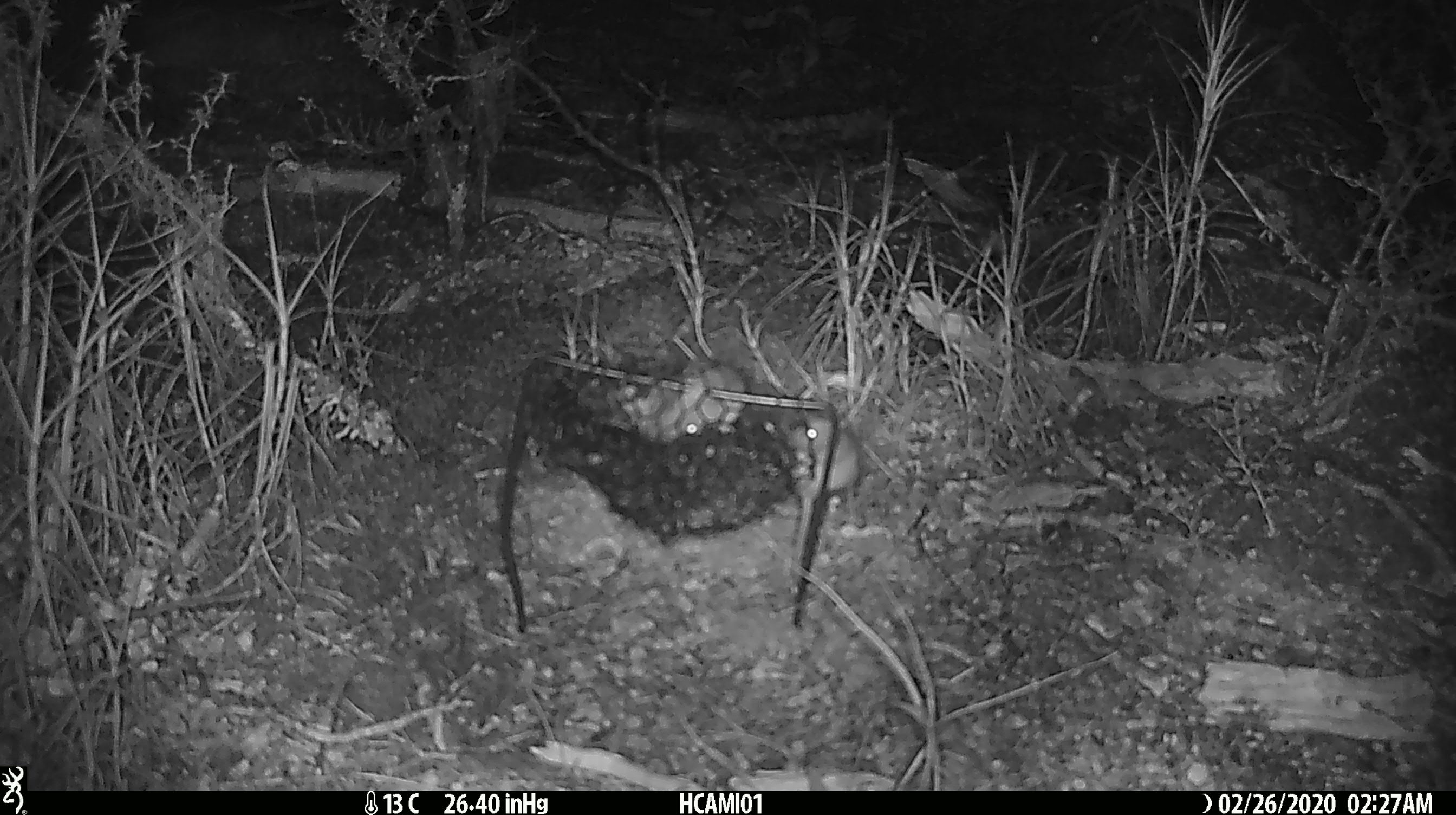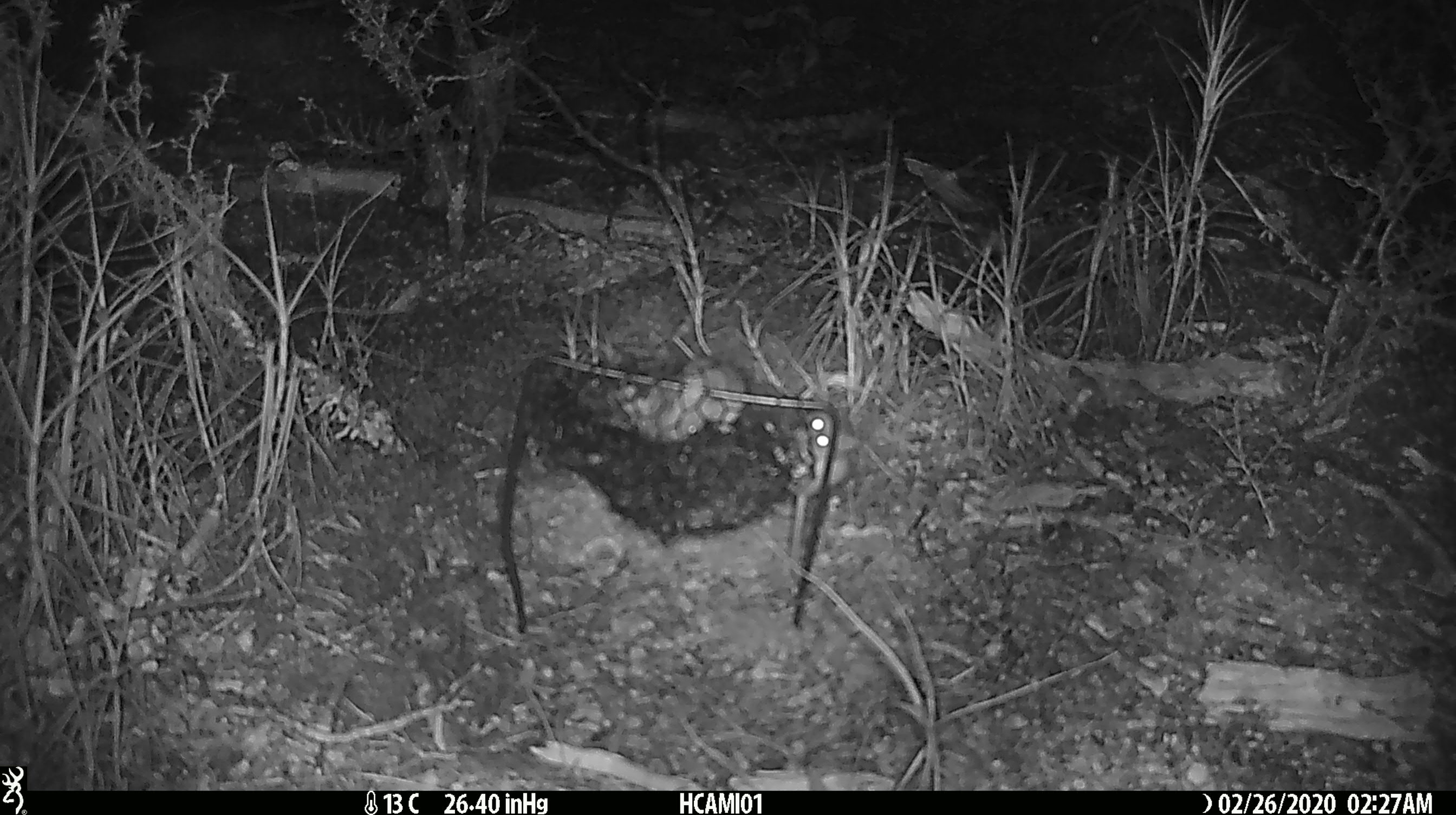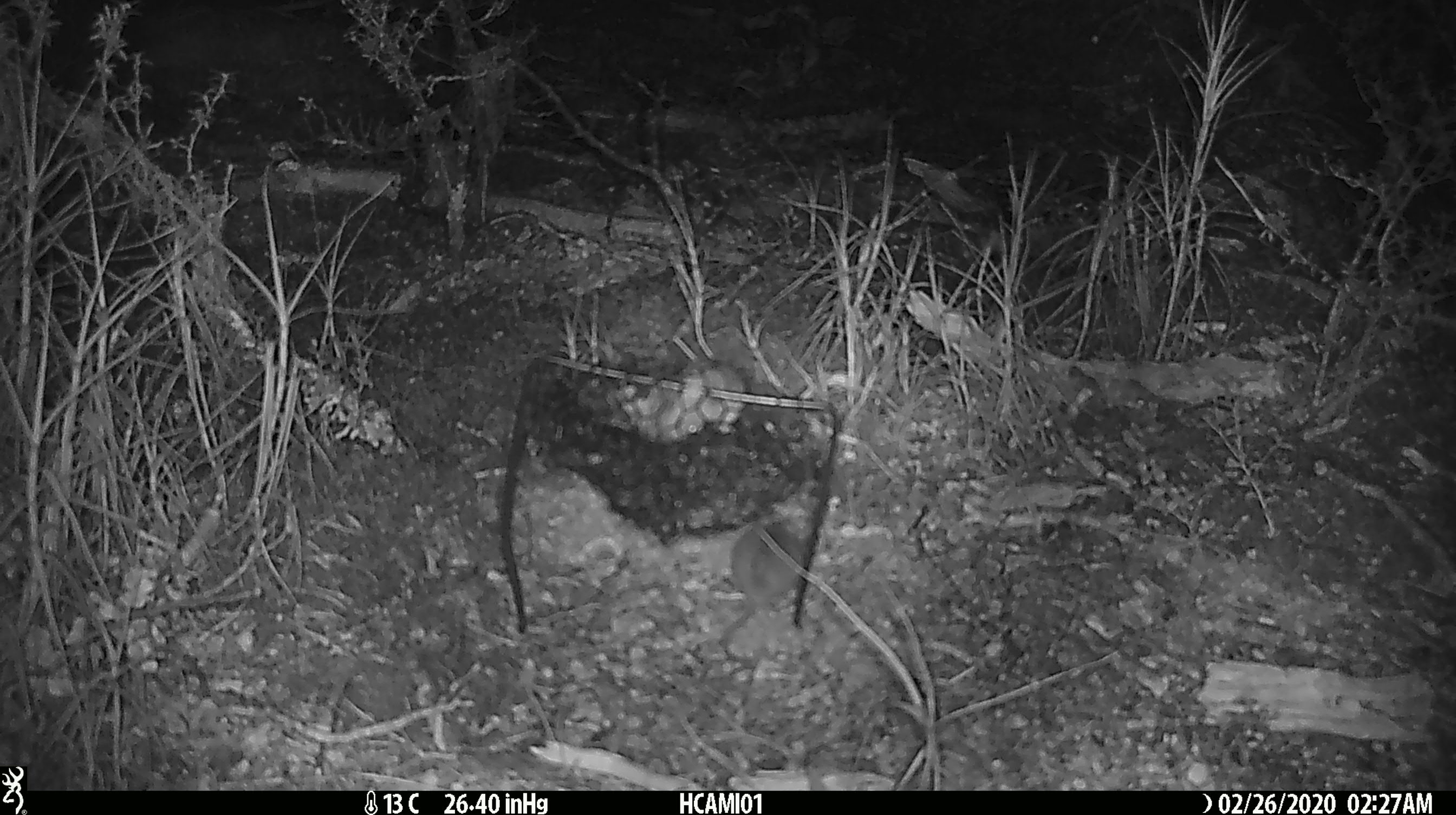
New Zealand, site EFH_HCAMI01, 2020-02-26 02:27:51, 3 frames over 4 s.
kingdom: Animalia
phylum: Chordata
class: Mammalia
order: Rodentia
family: Muridae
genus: Mus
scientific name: Mus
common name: mouse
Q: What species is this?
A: Mouse (Mus).